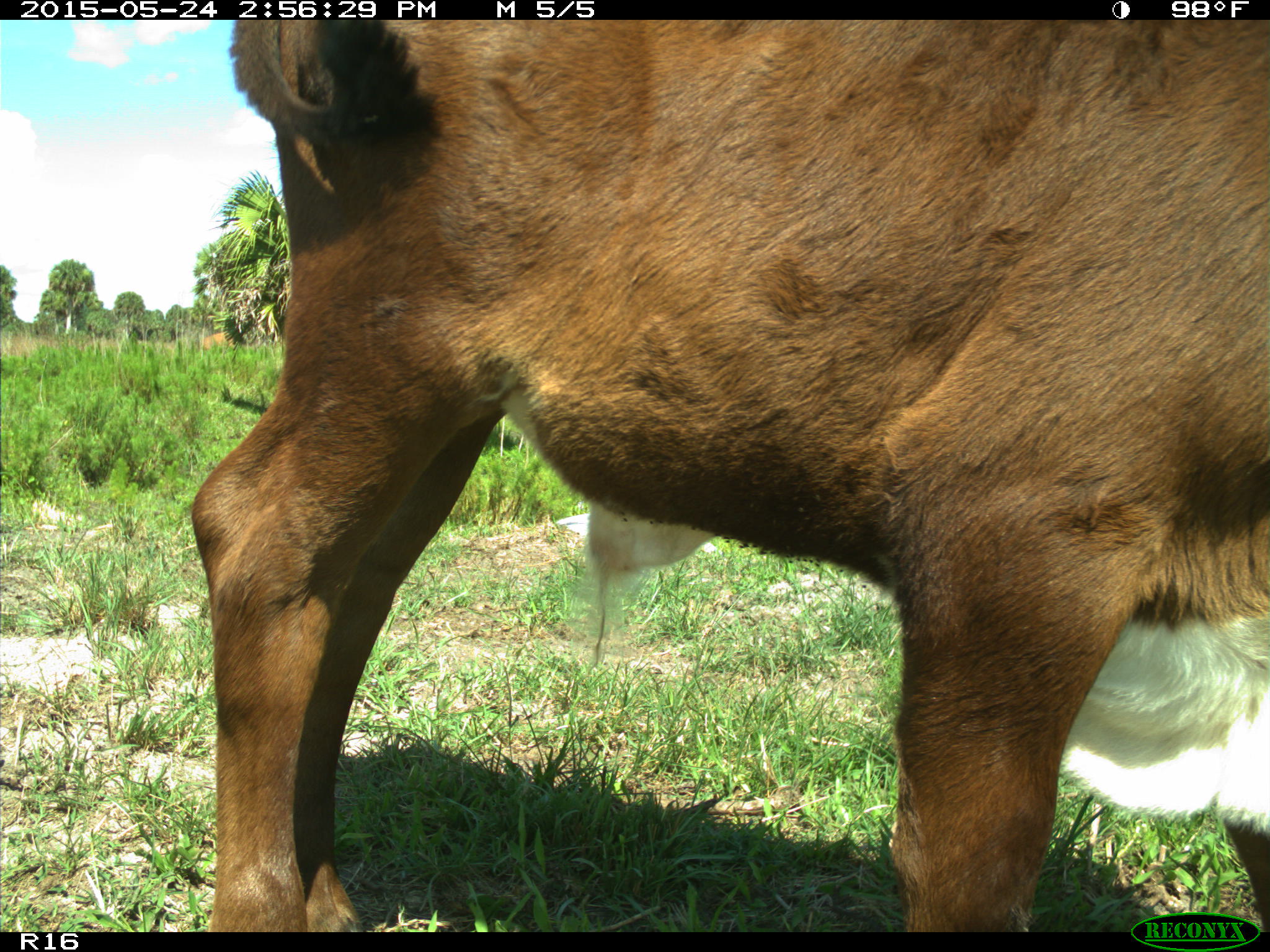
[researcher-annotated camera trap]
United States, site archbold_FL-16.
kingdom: Animalia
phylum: Chordata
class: Mammalia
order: Artiodactyla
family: Bovidae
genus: Bos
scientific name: Bos taurus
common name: domestic cow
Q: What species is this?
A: Bos taurus (domestic cow).